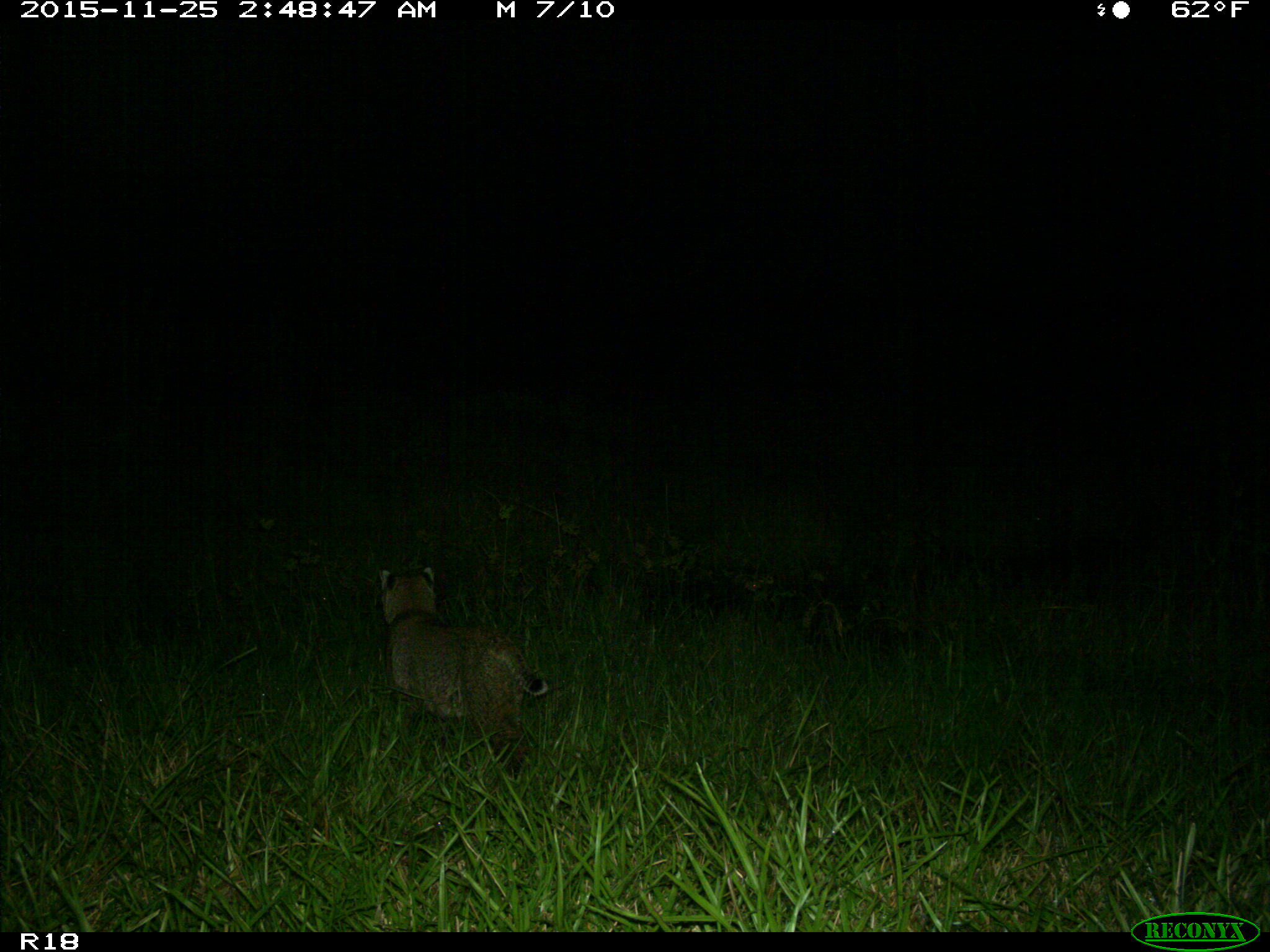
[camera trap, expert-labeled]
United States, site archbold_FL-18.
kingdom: Animalia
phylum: Chordata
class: Mammalia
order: Carnivora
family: Felidae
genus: Lynx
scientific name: Lynx rufus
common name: bobcat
Lynx rufus (bobcat).